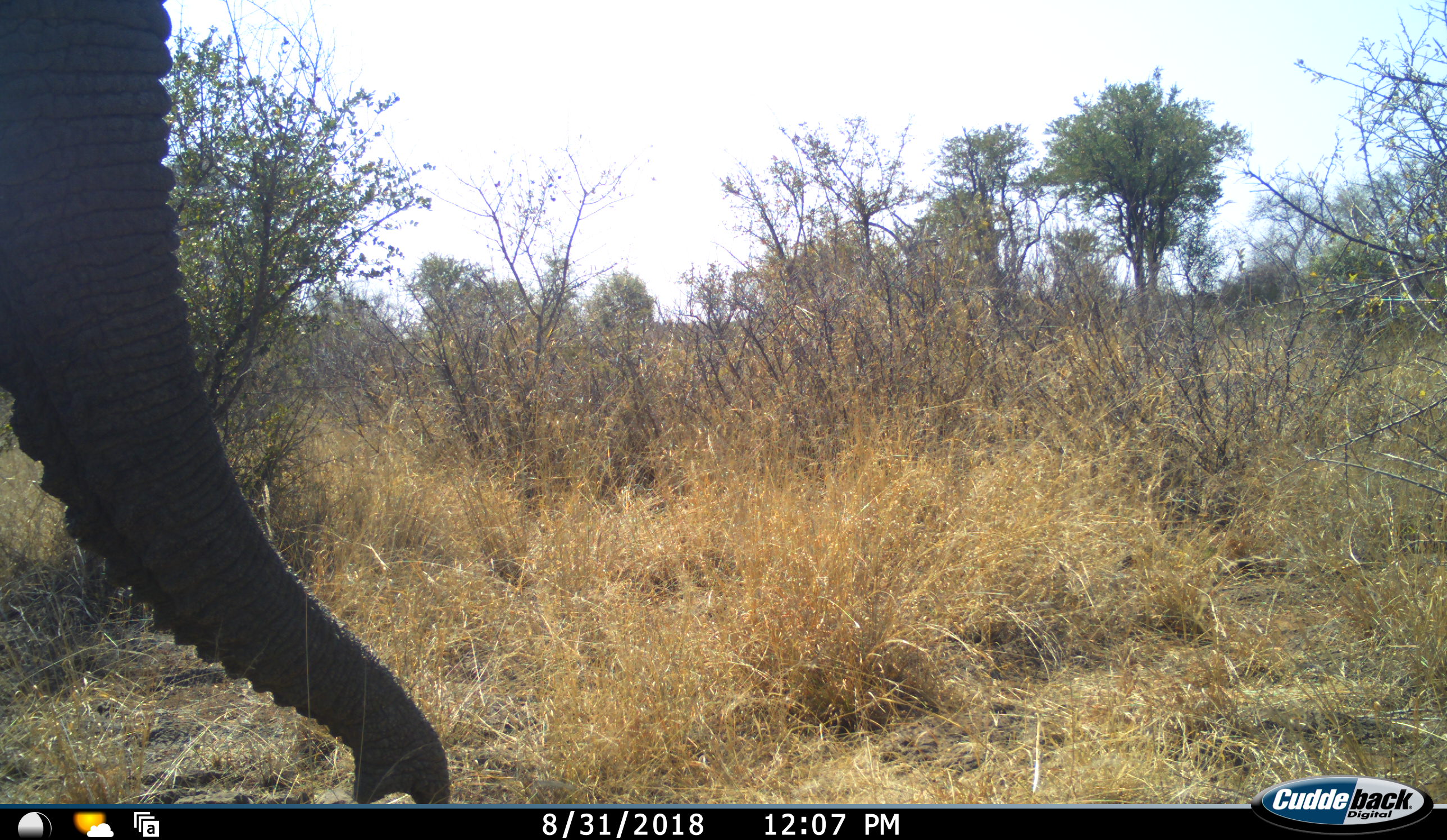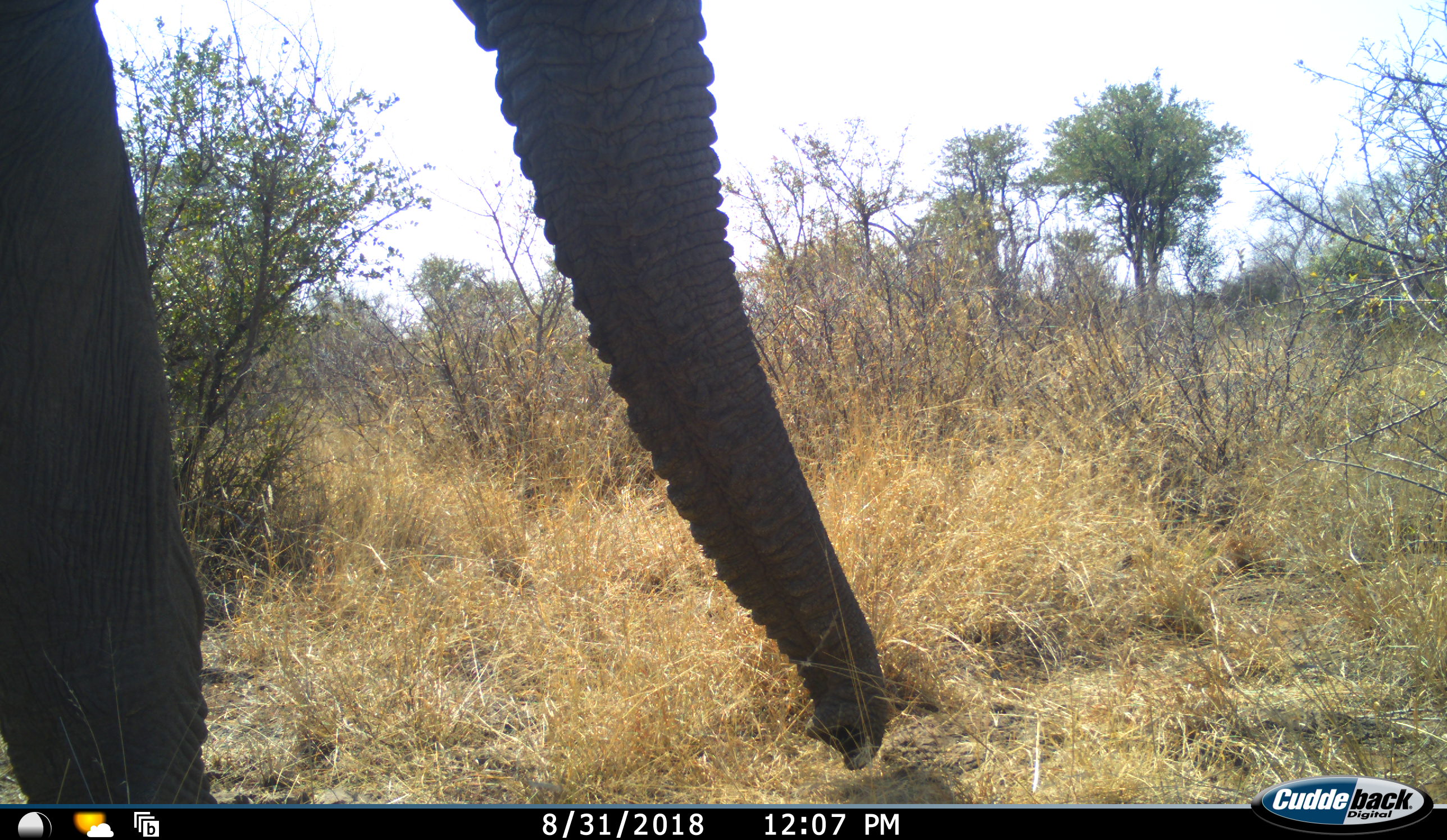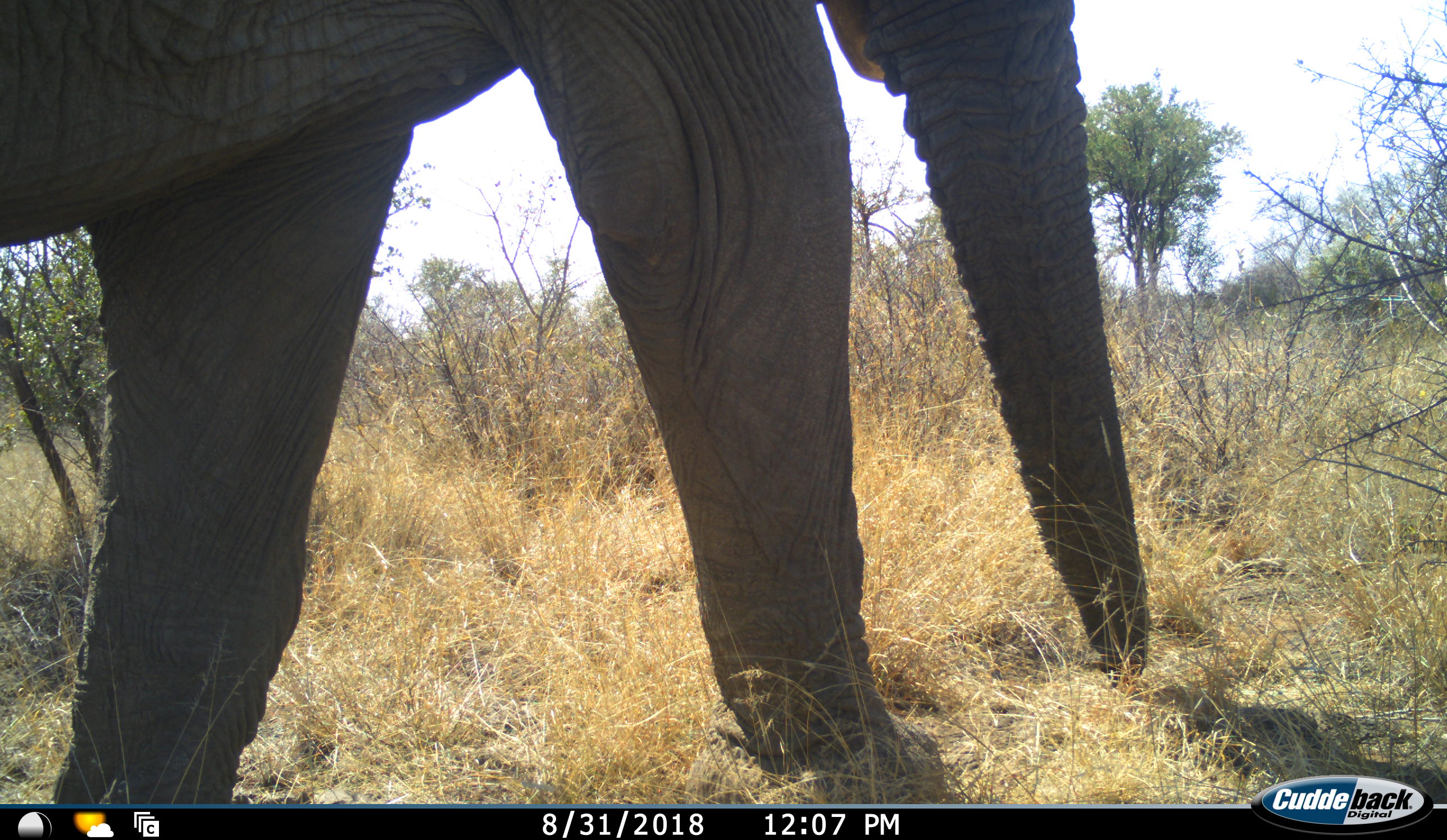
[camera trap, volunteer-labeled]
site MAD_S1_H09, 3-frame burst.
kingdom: Animalia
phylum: Chordata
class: Mammalia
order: Proboscidea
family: Elephantidae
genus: Loxodonta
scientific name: Loxodonta africana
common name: african bush elephant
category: elephant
Elephant (african bush elephant) (Loxodonta africana), count 1. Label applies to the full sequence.